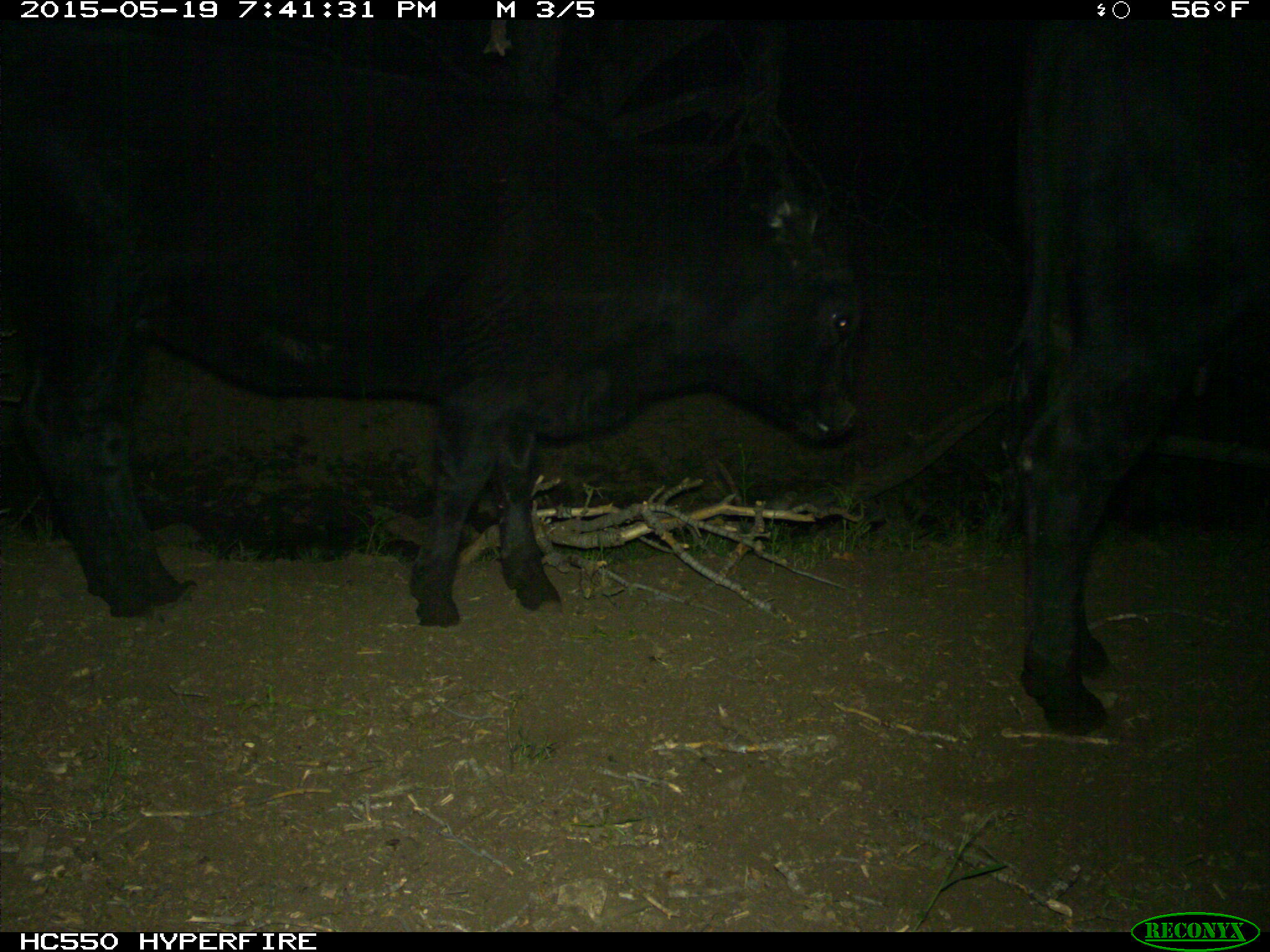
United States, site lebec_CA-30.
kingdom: Animalia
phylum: Chordata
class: Mammalia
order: Artiodactyla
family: Bovidae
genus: Bos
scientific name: Bos taurus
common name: domestic cow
Bos taurus (domestic cow).